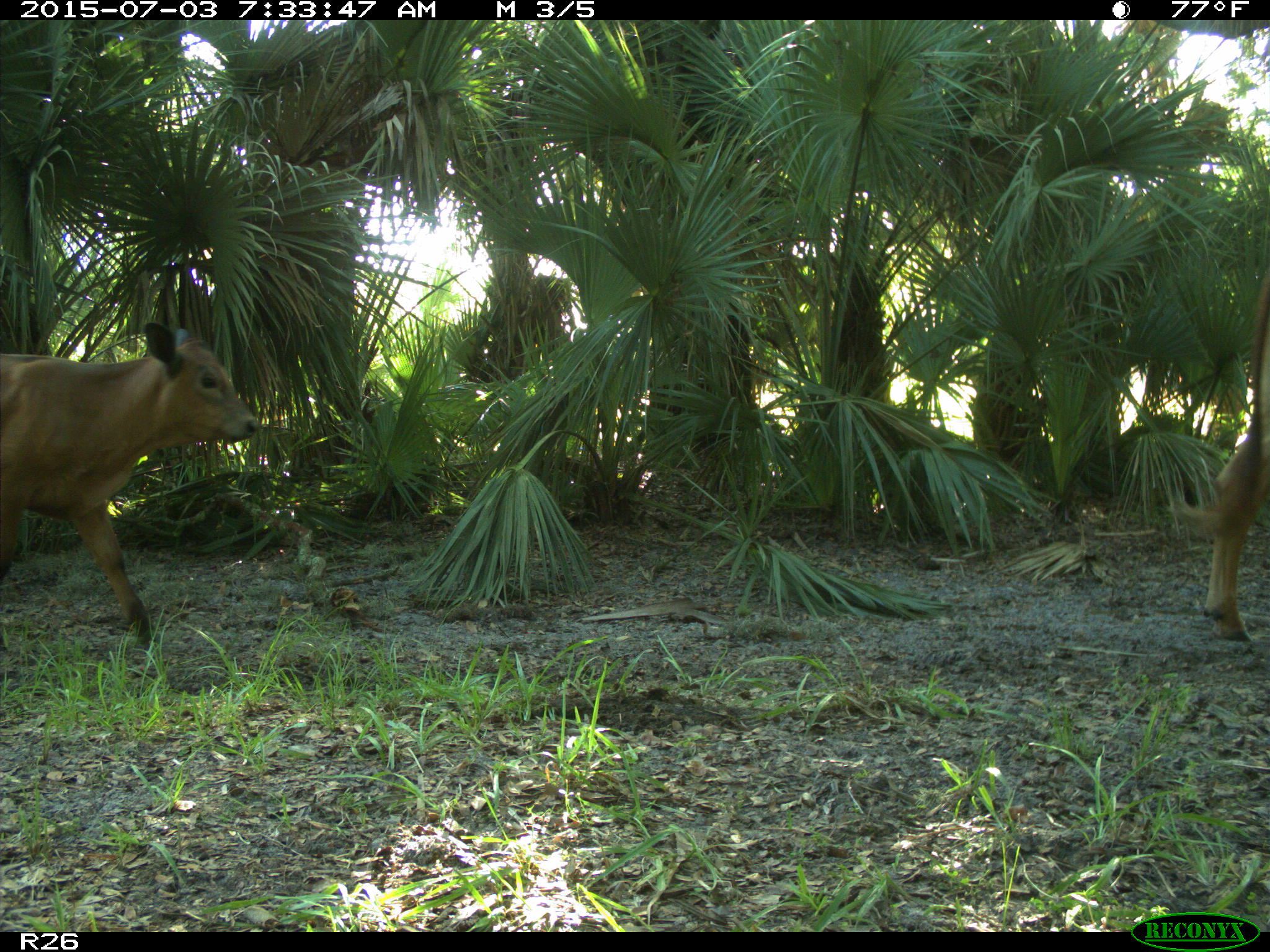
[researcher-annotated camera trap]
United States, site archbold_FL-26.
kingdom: Animalia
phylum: Chordata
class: Mammalia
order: Artiodactyla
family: Bovidae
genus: Bos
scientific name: Bos taurus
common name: domestic cow